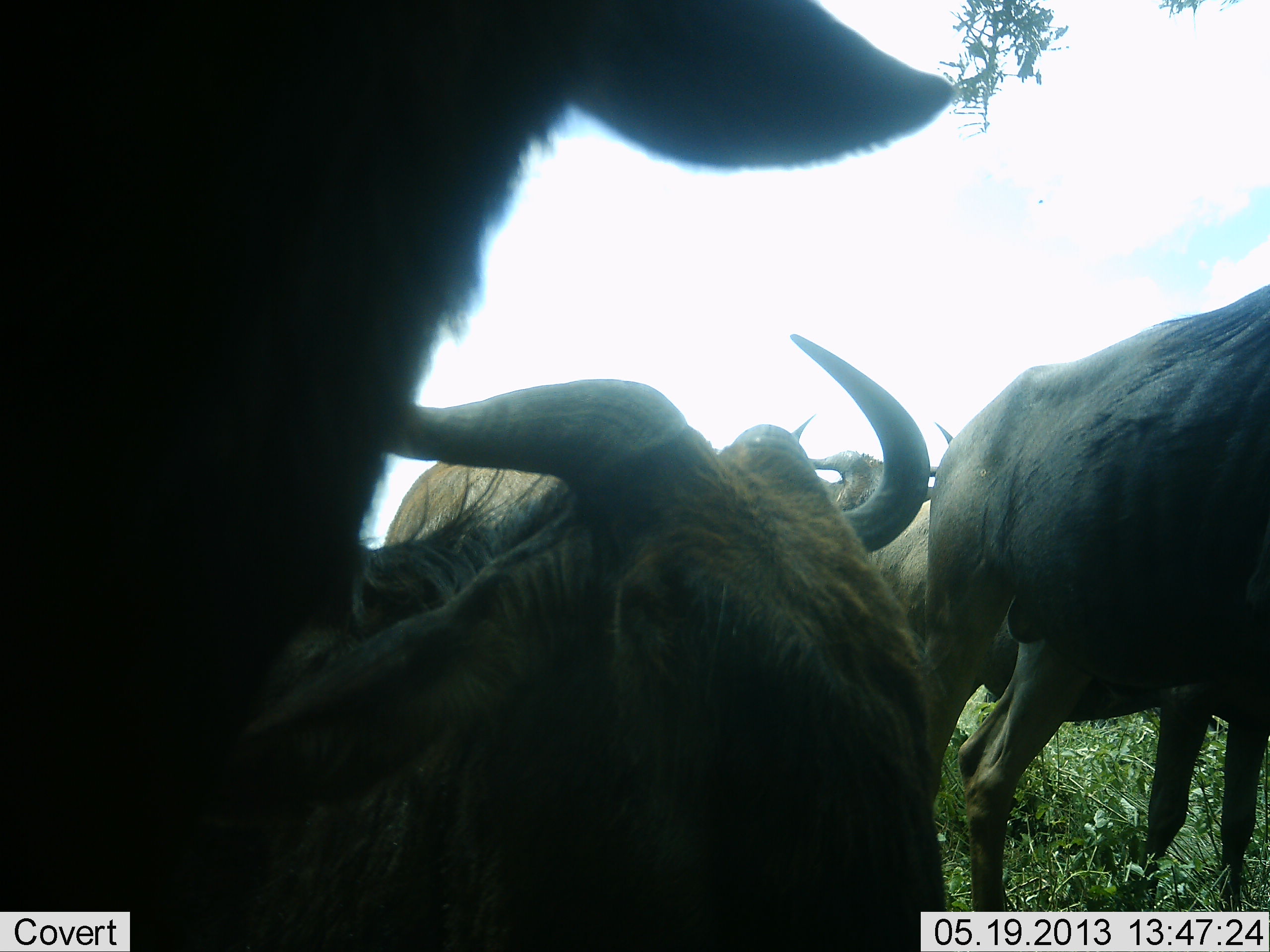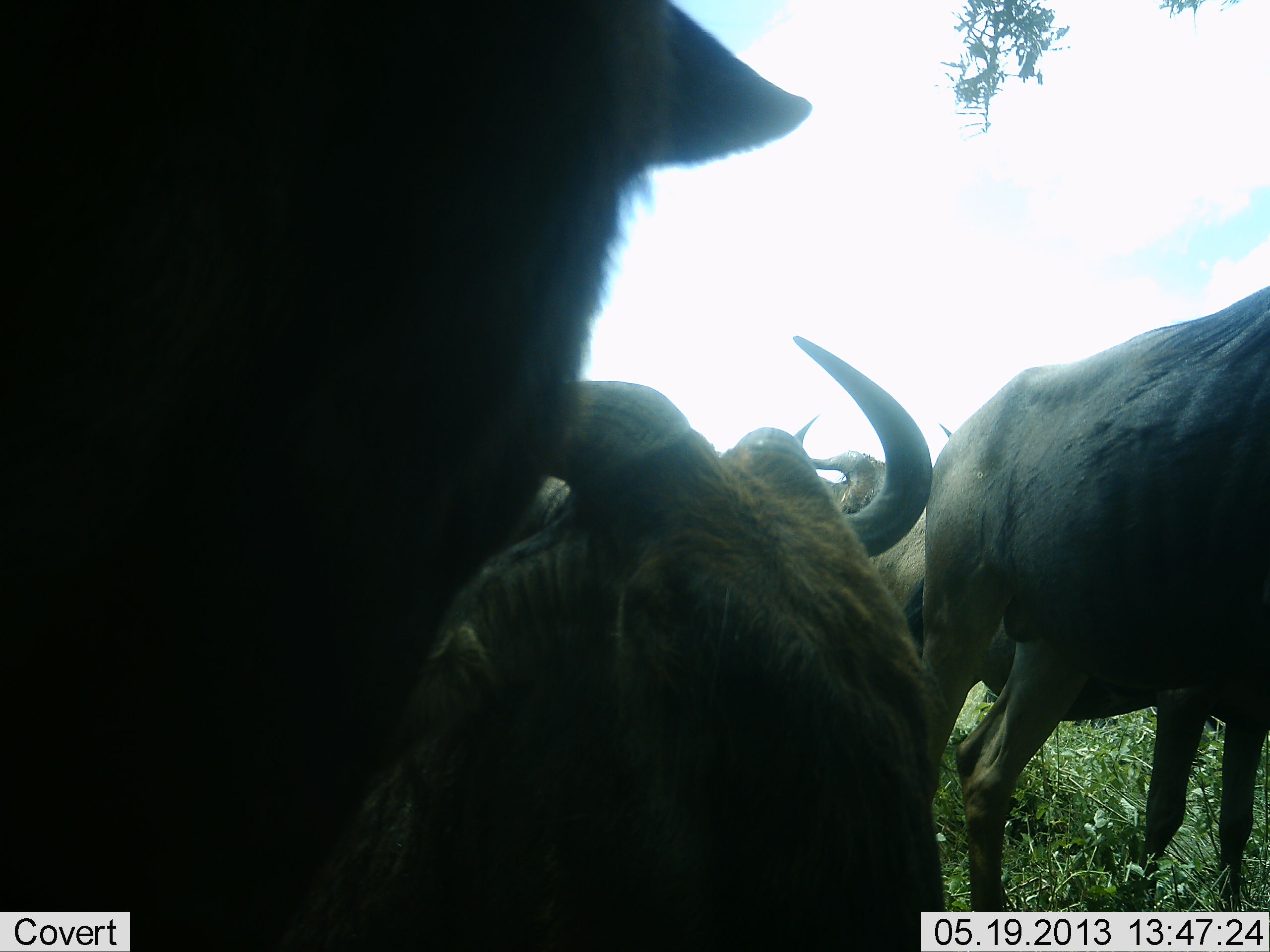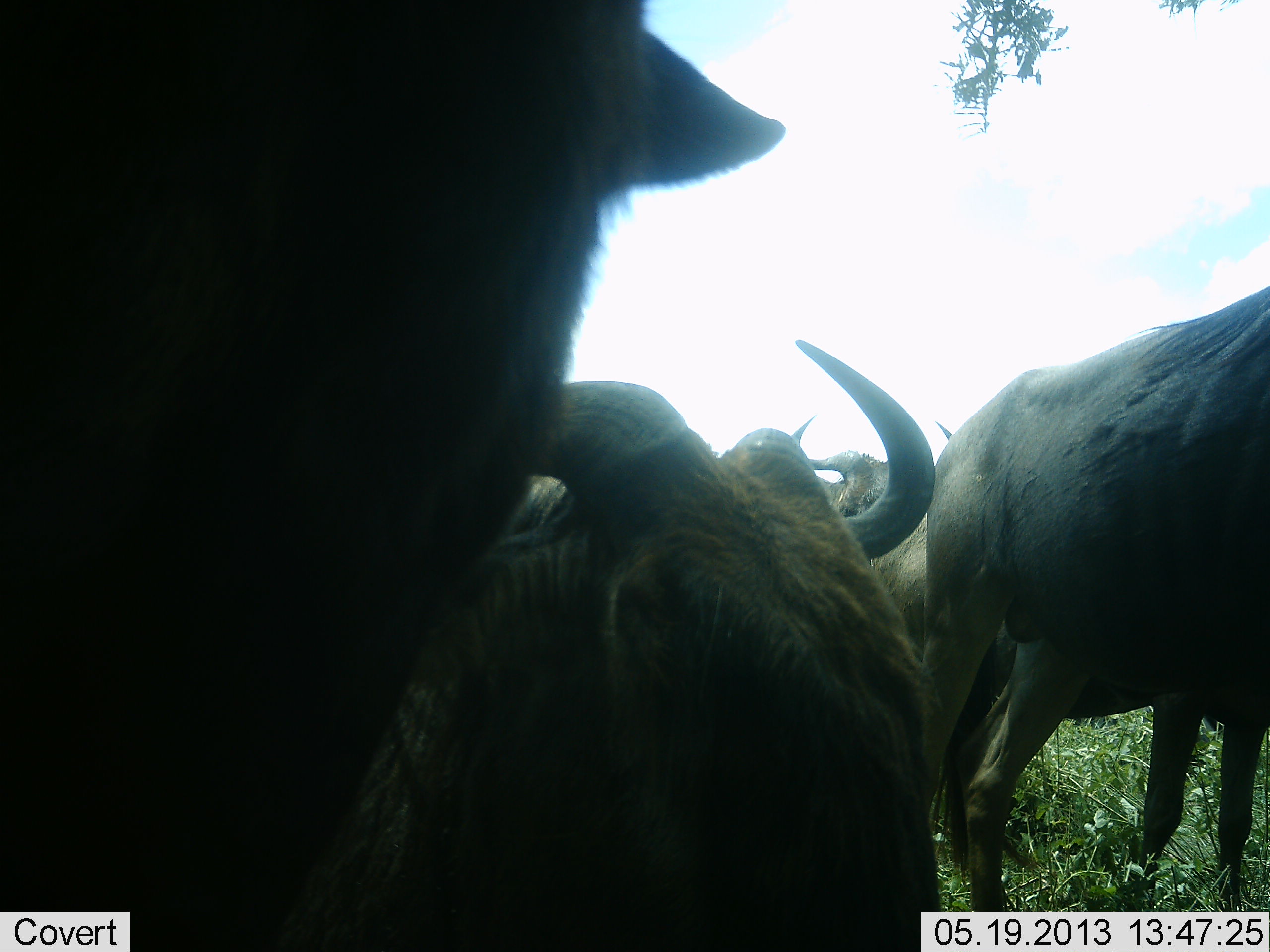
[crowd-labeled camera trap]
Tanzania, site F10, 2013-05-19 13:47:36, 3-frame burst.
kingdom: Animalia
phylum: Chordata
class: Mammalia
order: Artiodactyla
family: Bovidae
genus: Connochaetes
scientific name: Connochaetes taurinus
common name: blue wildebeest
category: wildebeest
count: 4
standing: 67%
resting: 44%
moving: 7%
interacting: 15%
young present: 0%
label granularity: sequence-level